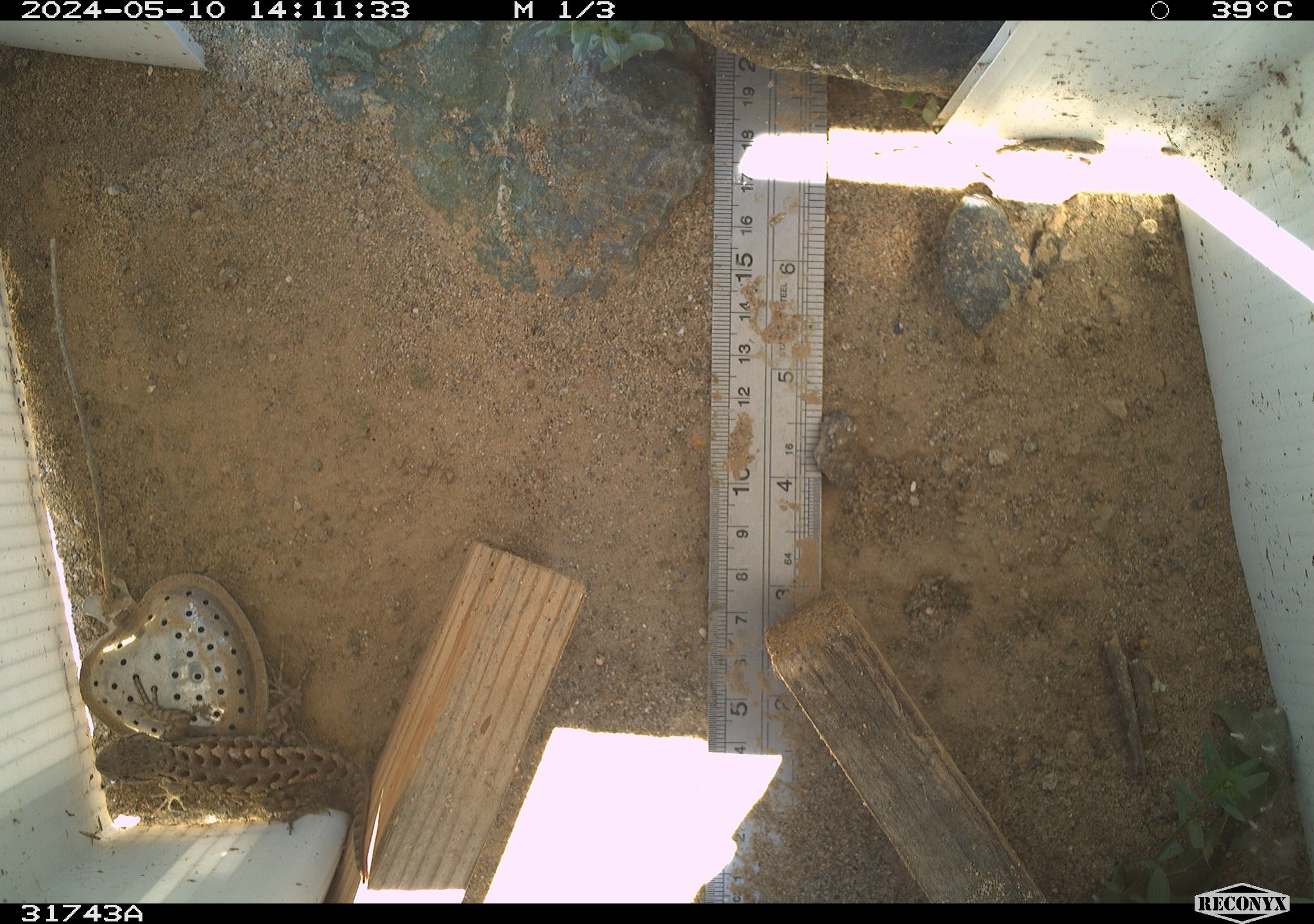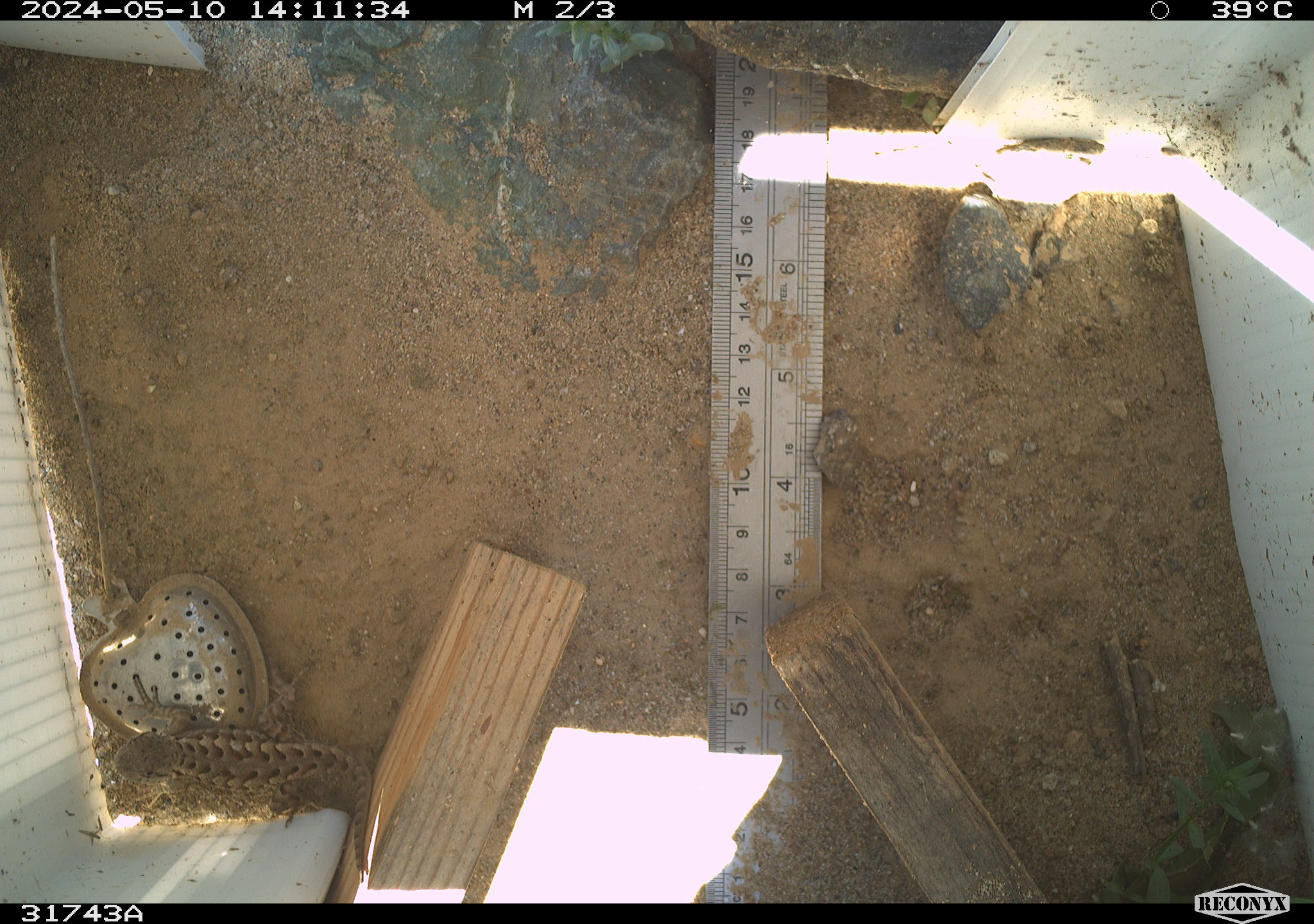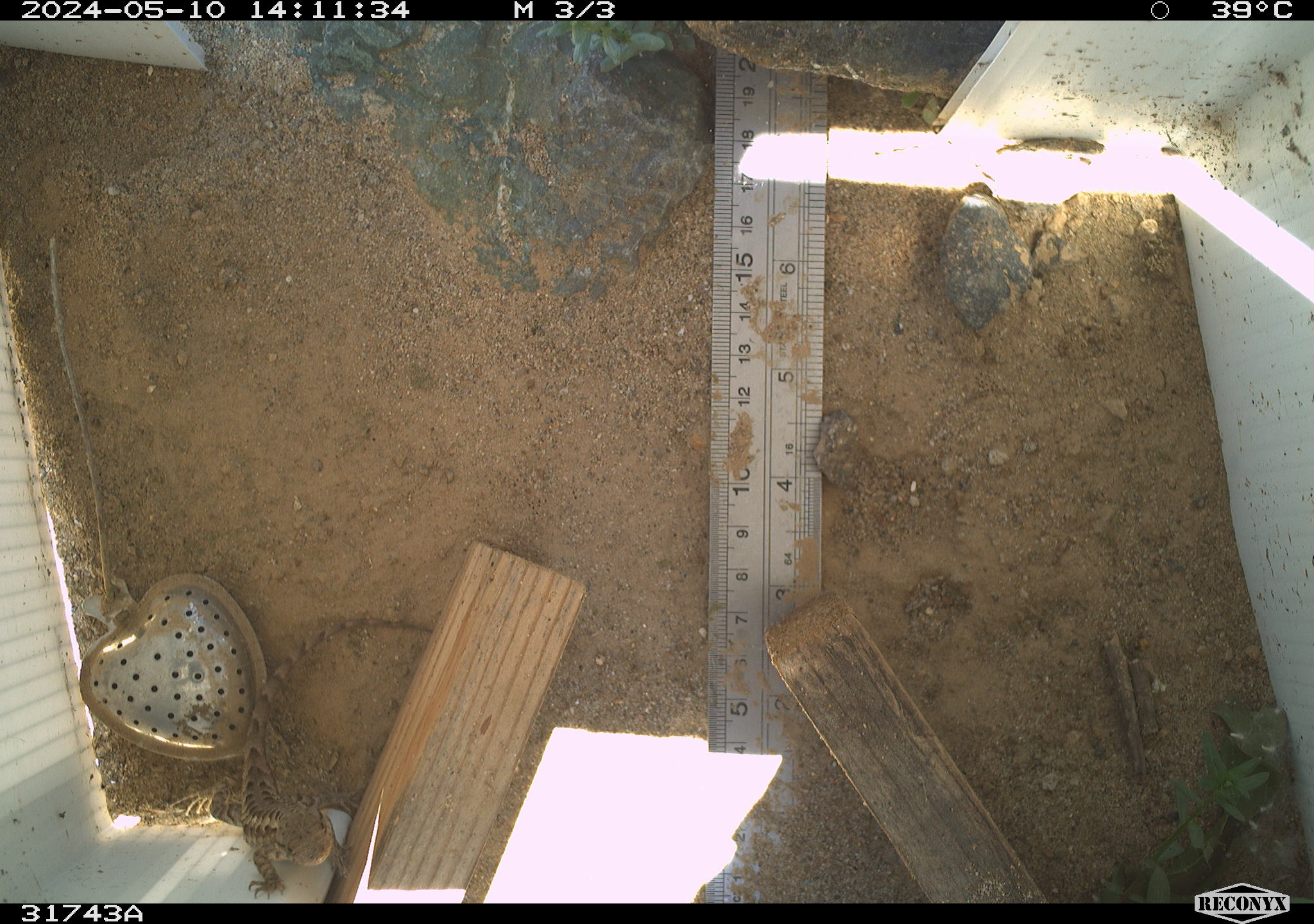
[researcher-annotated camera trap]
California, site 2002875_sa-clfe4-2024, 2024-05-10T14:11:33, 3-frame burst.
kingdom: Animalia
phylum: Chordata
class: Reptilia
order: Squamata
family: Phrynosomatidae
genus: Sceloporus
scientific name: Sceloporus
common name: spiny lizards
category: sceloporus species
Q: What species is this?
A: Sceloporus species (spiny lizards) (Sceloporus).